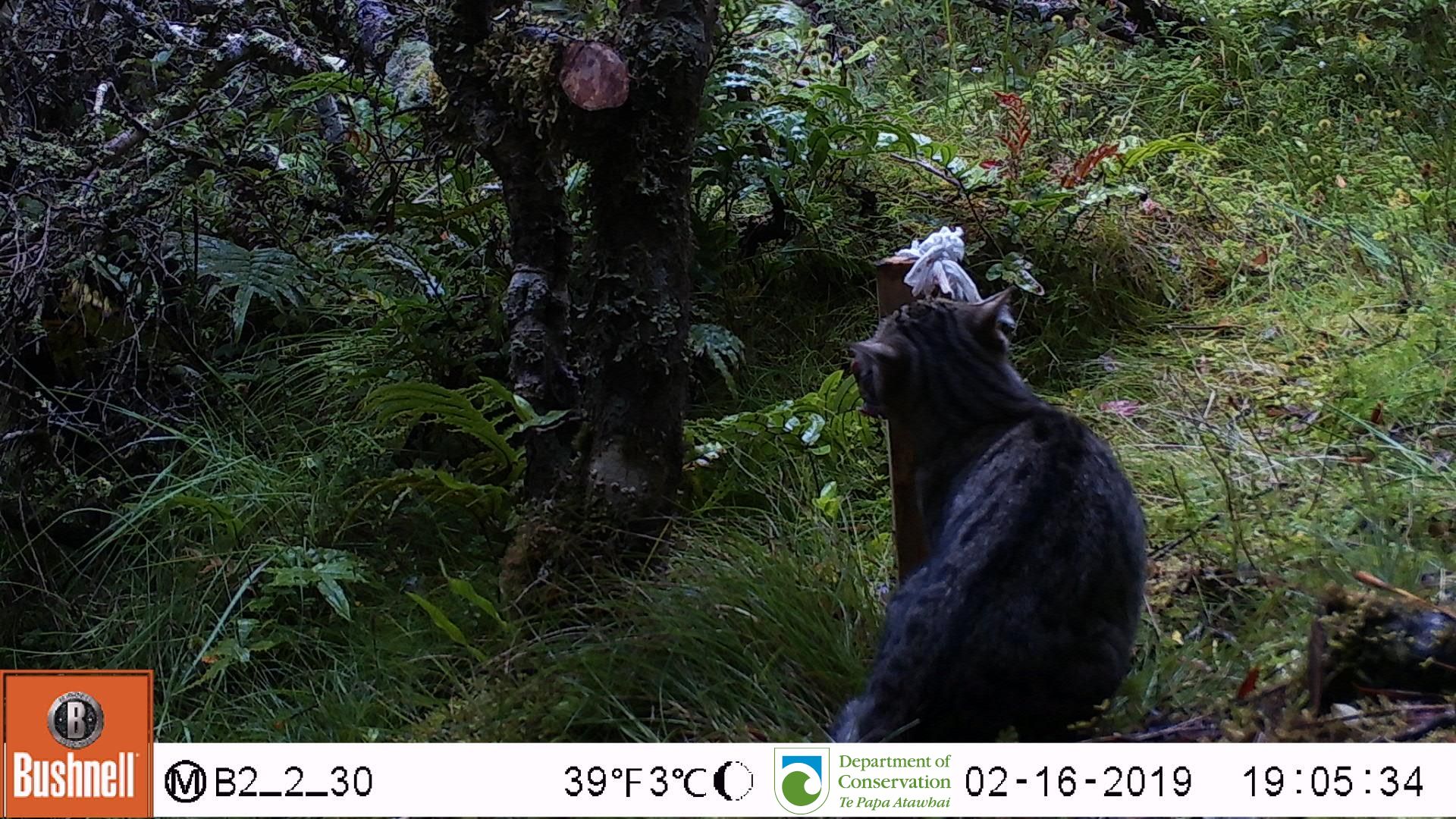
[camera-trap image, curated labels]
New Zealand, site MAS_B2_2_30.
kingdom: Animalia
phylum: Chordata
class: Mammalia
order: Carnivora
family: Felidae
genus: Felis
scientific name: Felis catus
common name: domestic cat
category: cat